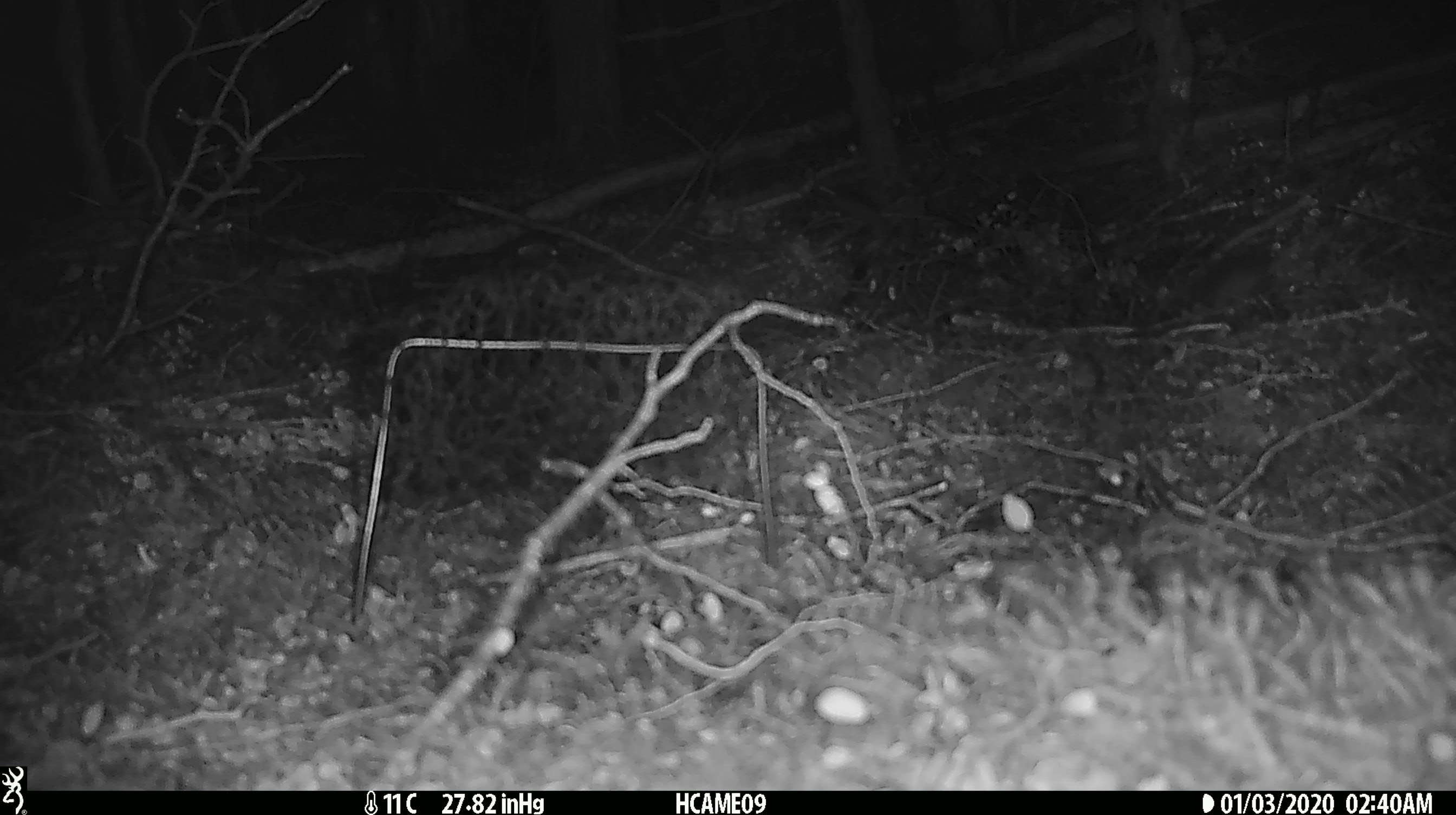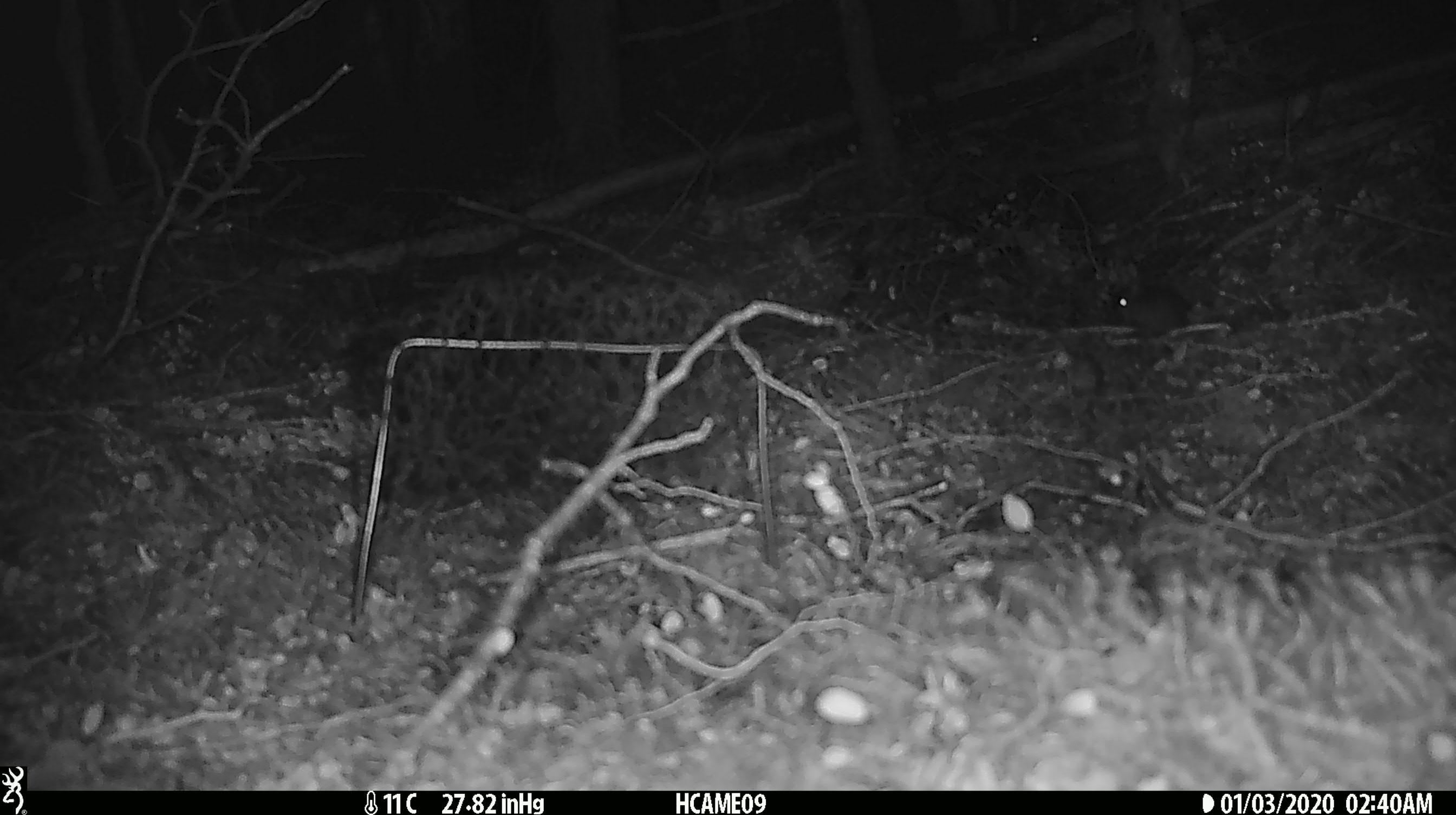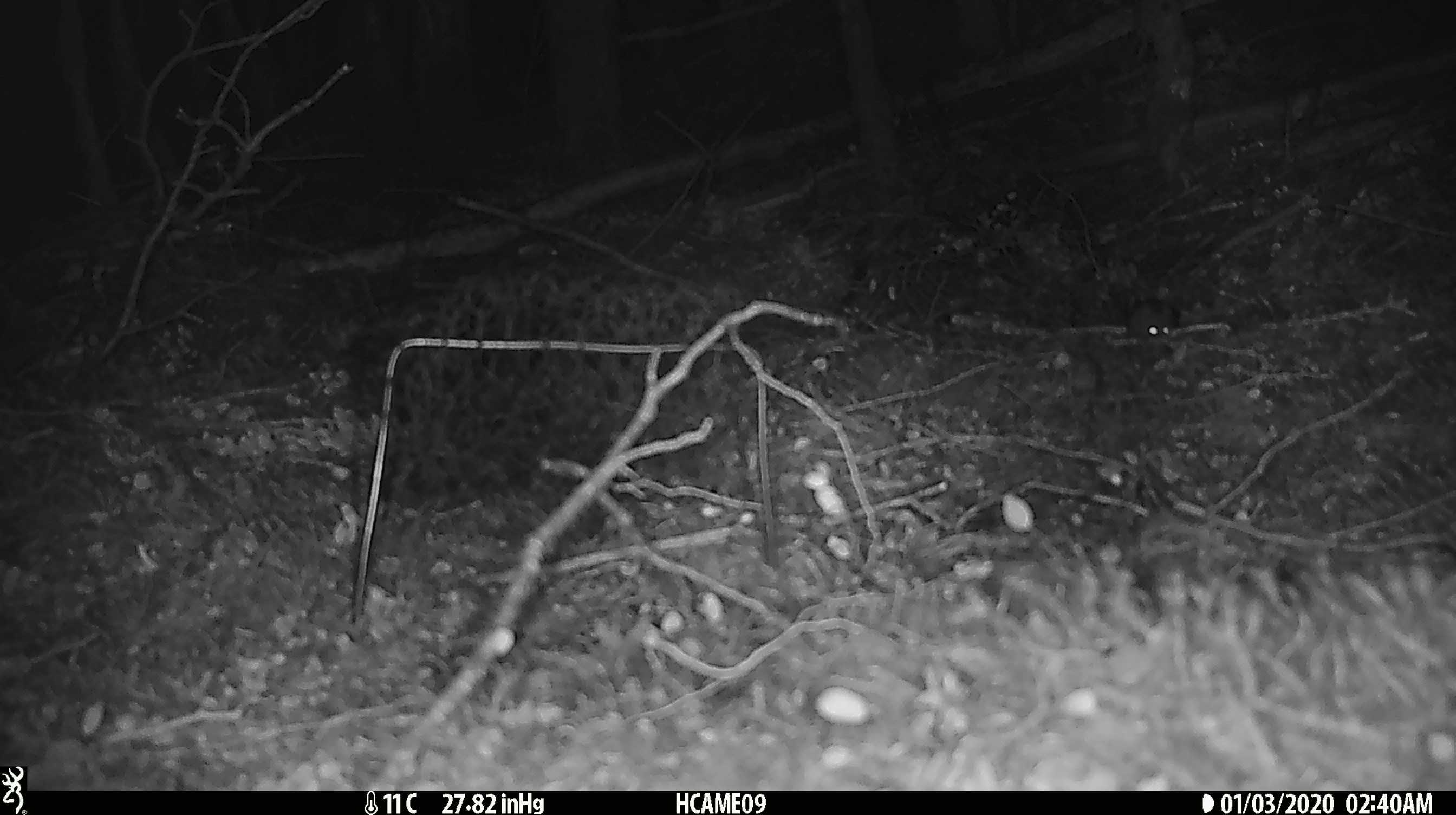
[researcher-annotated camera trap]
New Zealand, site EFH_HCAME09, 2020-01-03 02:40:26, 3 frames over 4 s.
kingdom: Animalia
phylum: Chordata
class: Mammalia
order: Rodentia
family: Muridae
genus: Mus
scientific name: Mus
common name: mouse